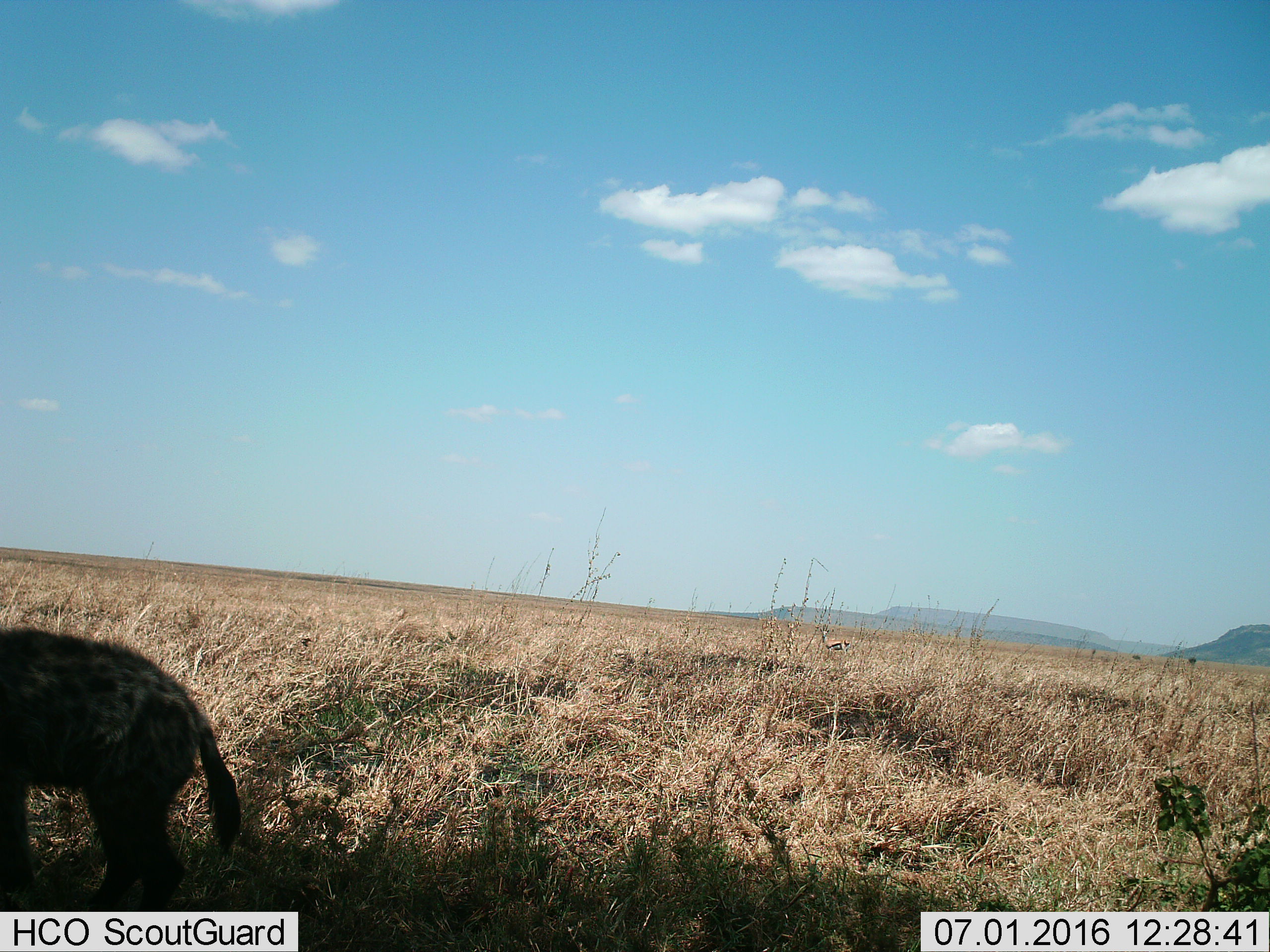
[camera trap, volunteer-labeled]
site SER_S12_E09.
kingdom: Animalia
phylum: Chordata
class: Mammalia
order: Carnivora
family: Hyaenidae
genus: Crocuta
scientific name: Crocuta crocuta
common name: spotted hyena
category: hyenaspotted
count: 1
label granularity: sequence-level